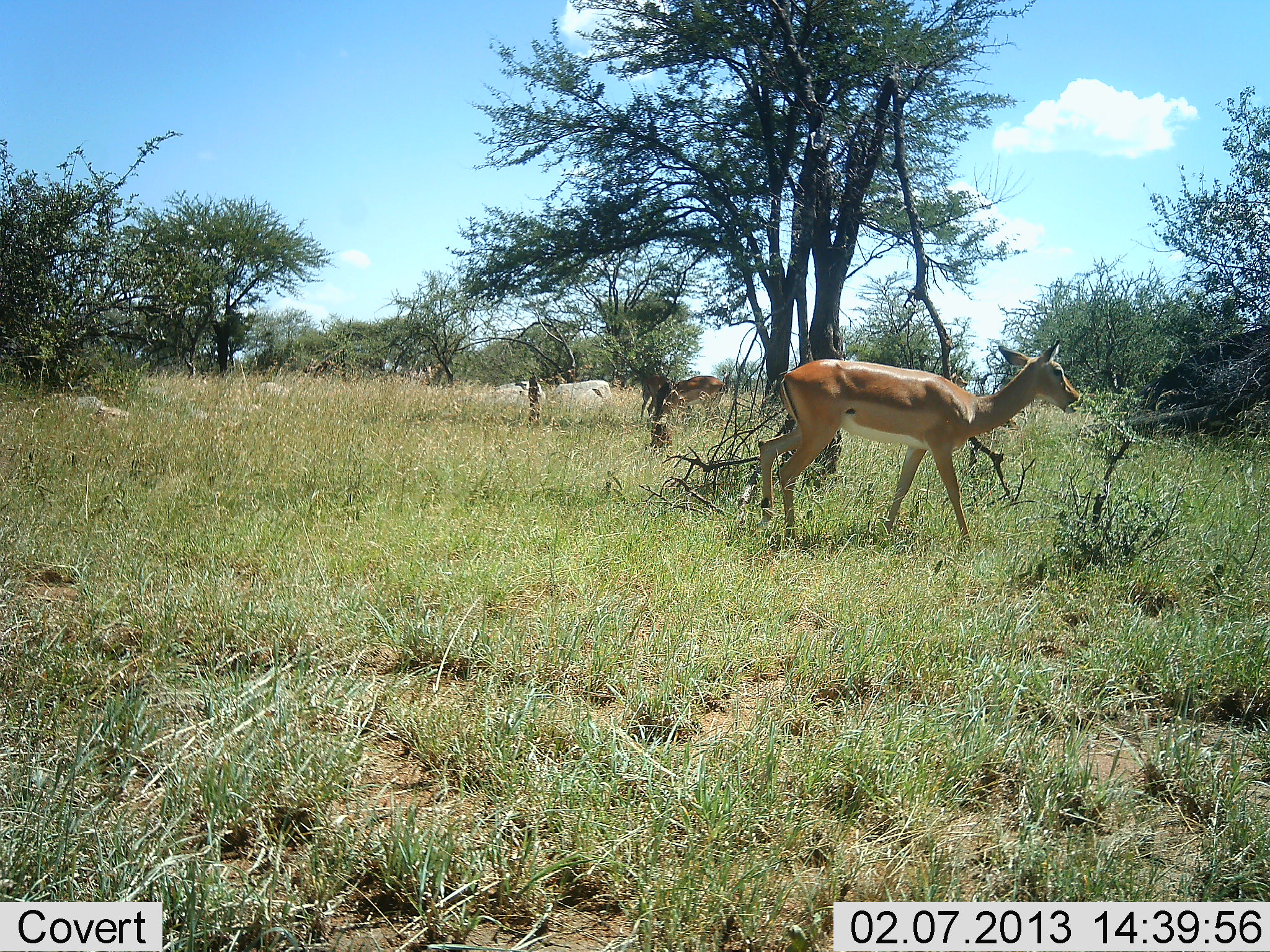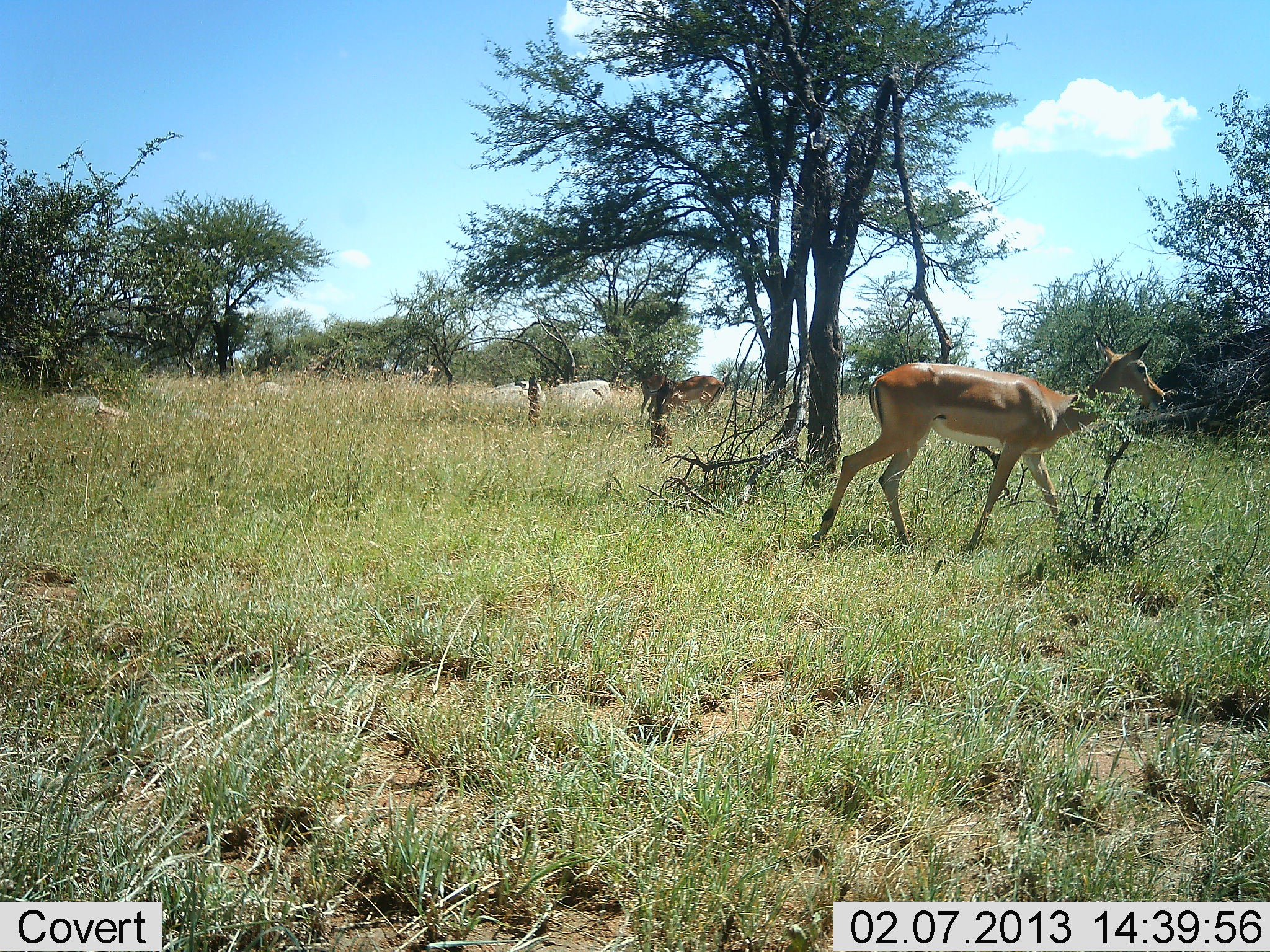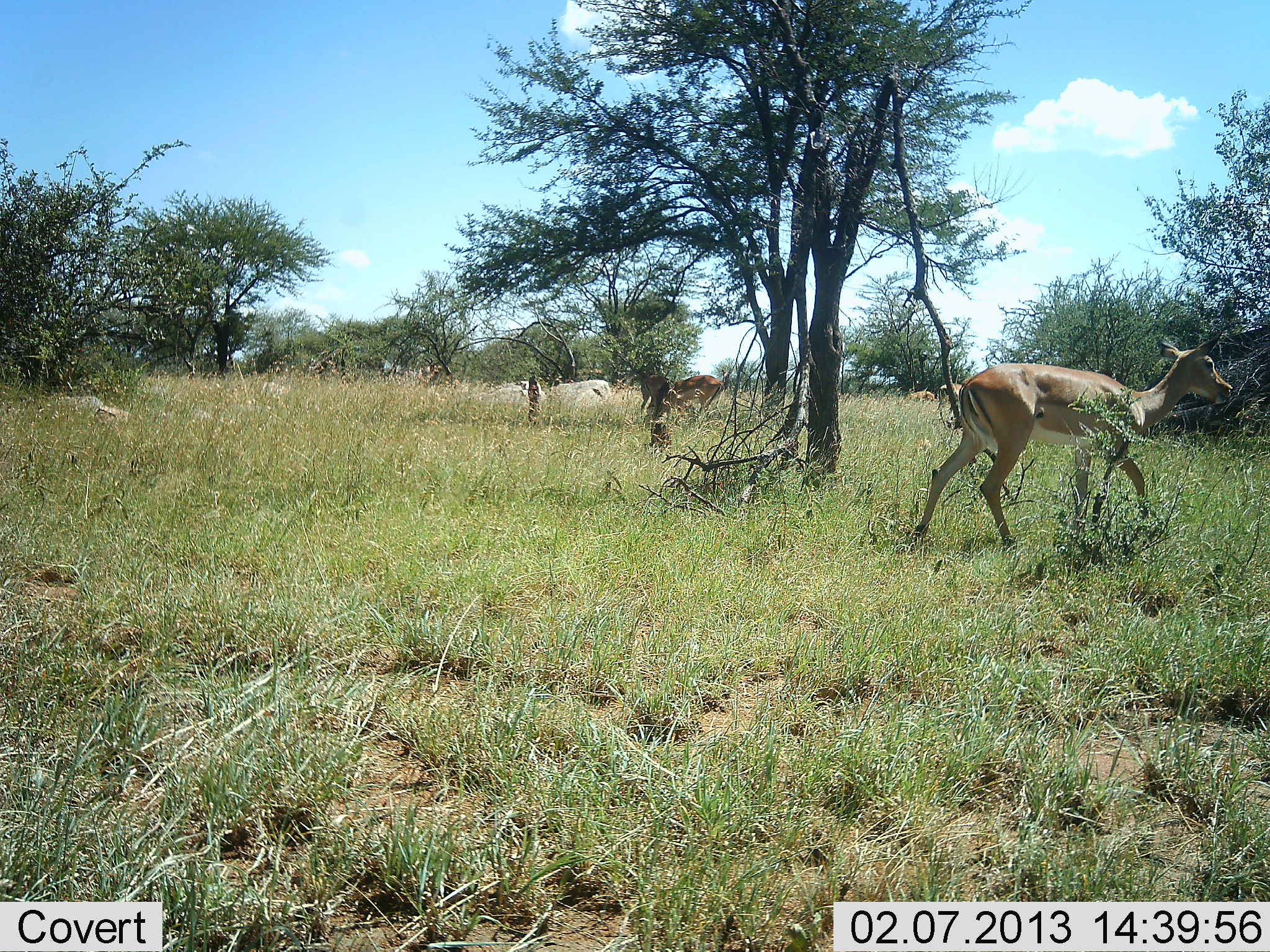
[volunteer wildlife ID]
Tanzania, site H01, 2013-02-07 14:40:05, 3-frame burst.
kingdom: Animalia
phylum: Chordata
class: Mammalia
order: Artiodactyla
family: Bovidae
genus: Aepyceros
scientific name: Aepyceros melampus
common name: impala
Impala (Aepyceros melampus), count 2. Behavior (volunteer vote fractions): standing 20%, resting 0%, moving 100%, interacting 0%. Young present (vote fraction): 0%. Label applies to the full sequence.